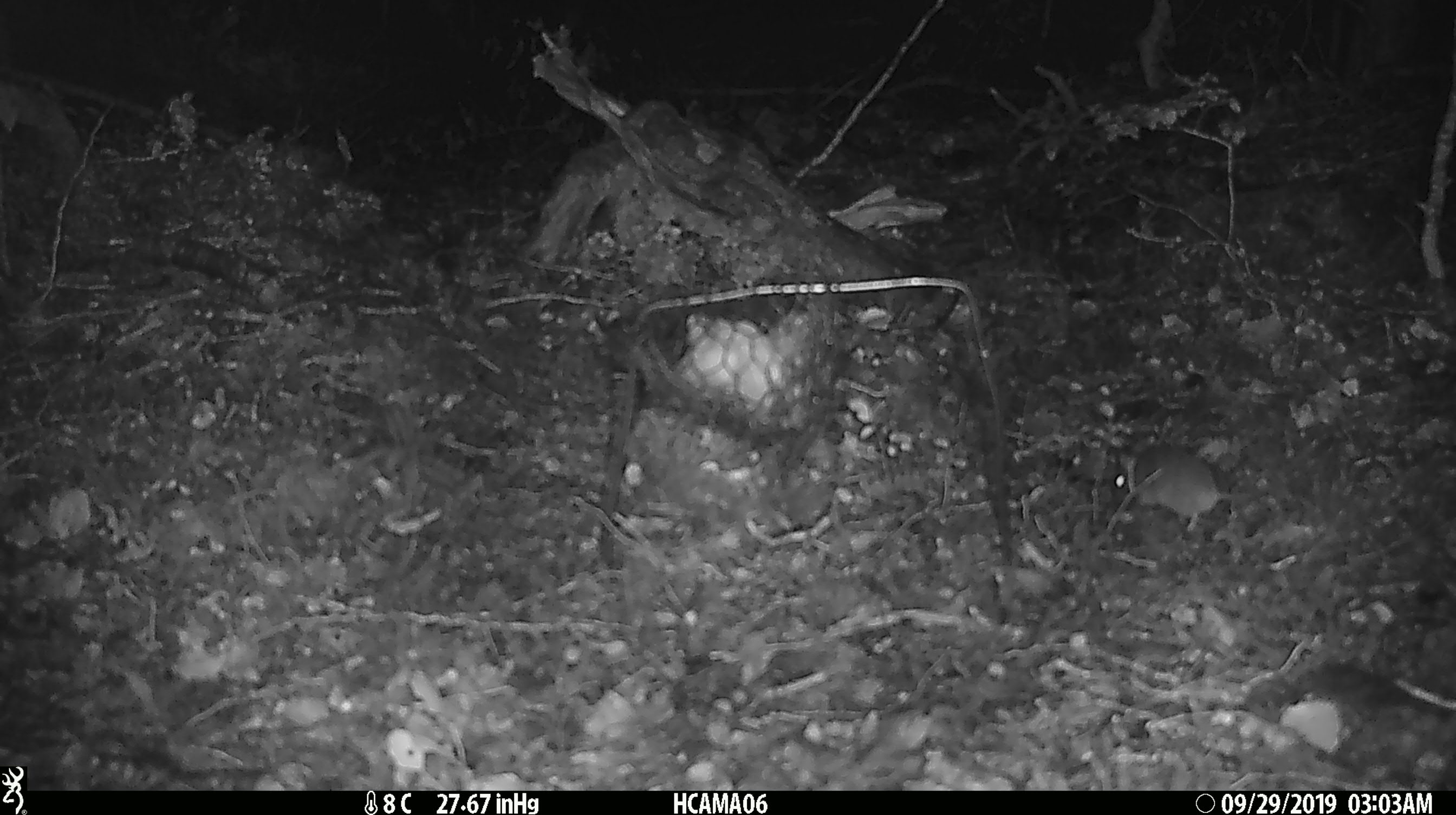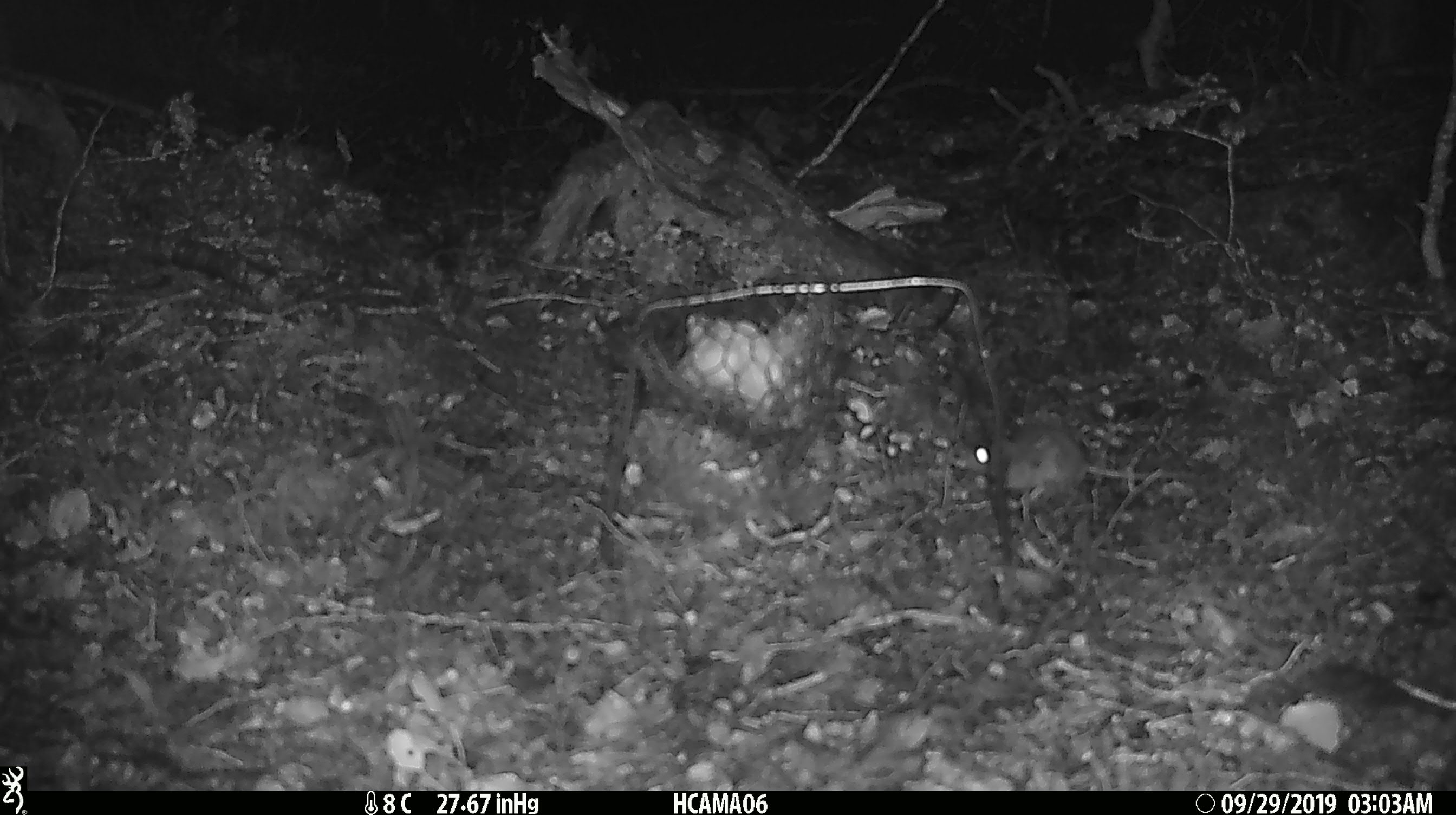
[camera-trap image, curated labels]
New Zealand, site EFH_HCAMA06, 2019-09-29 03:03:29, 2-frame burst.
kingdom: Animalia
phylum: Chordata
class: Mammalia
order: Rodentia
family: Muridae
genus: Mus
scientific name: Mus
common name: mouse